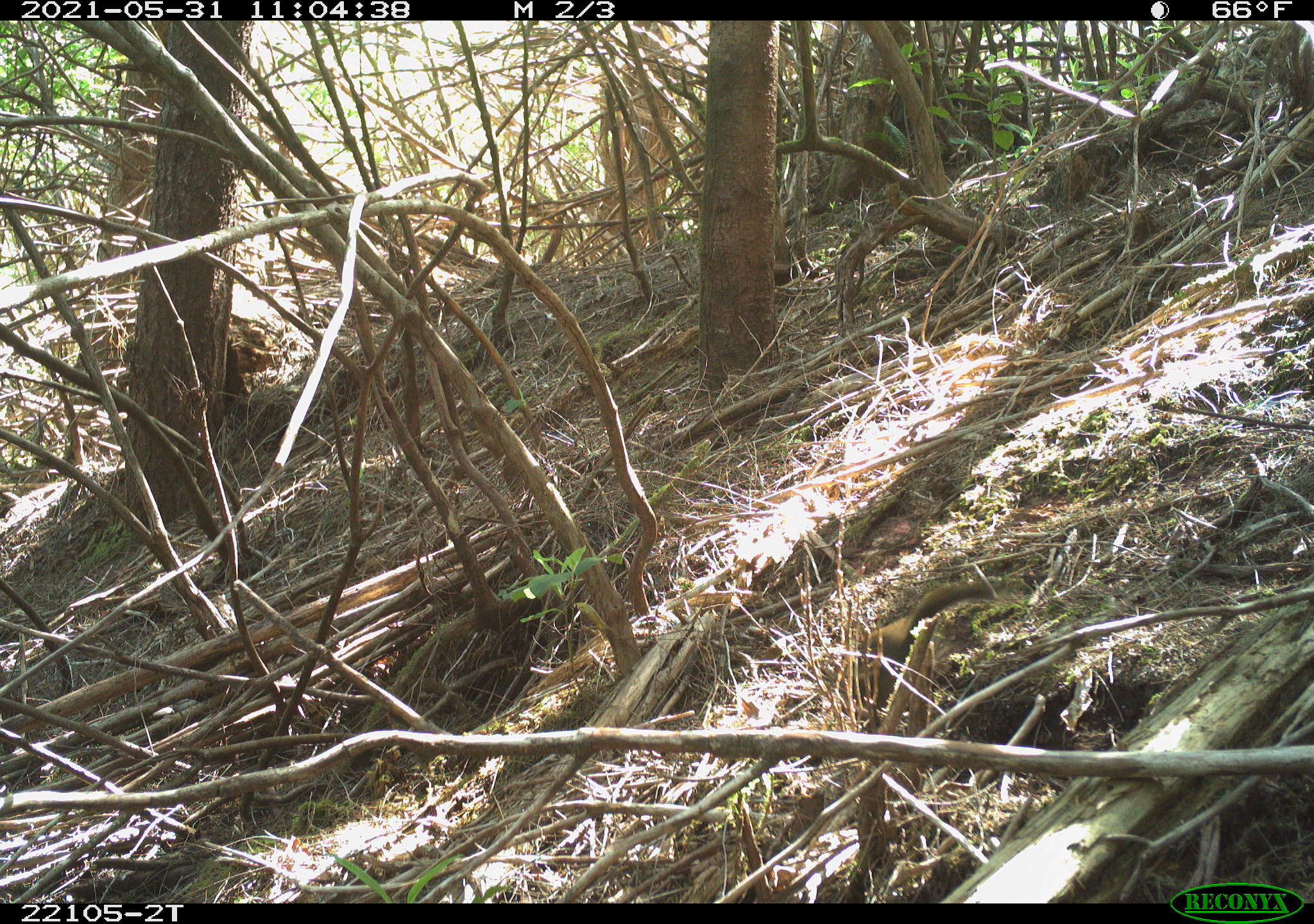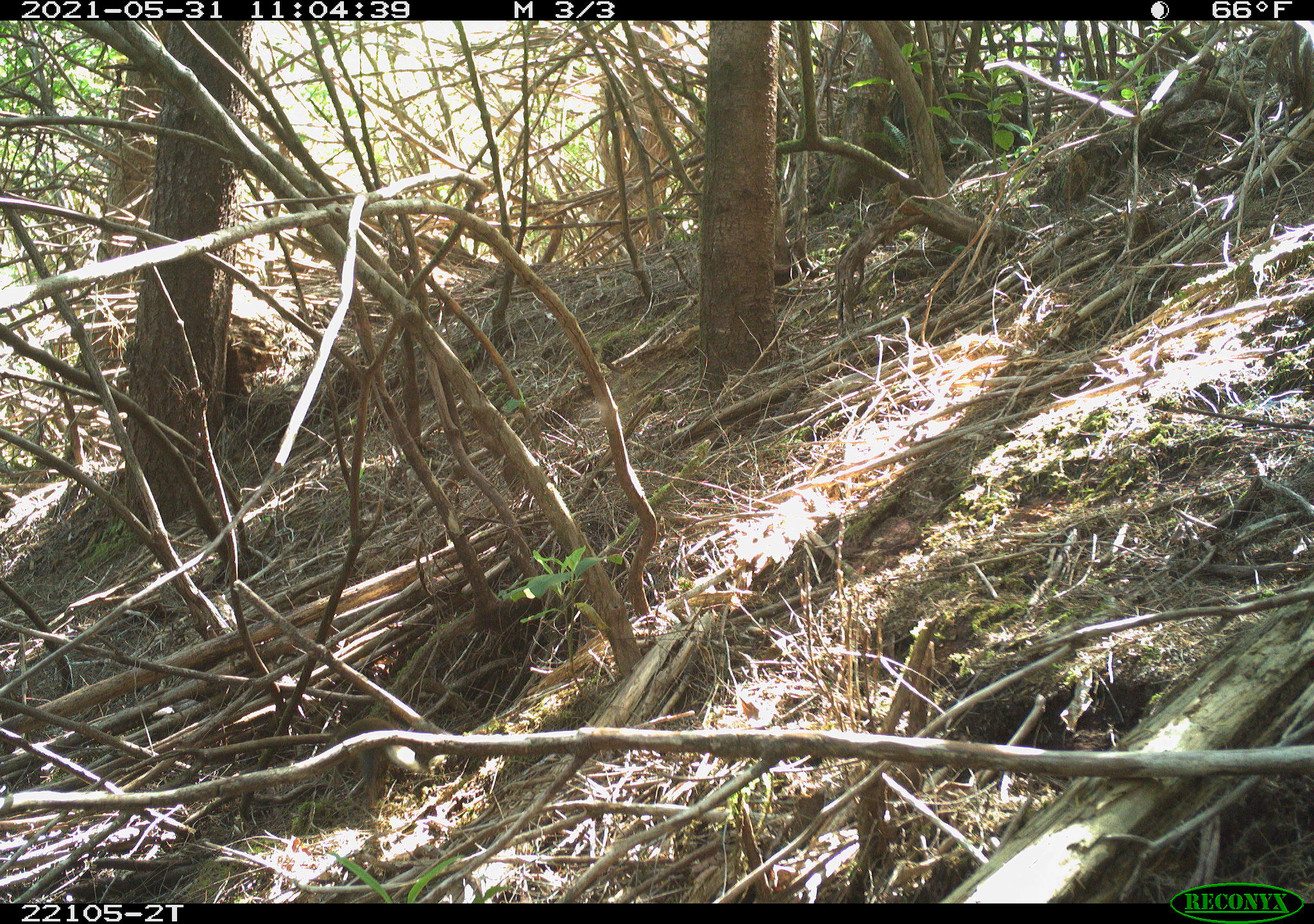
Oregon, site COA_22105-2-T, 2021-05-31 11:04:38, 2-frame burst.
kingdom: Animalia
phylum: Chordata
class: Mammalia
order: Rodentia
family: Sciuridae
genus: Tamiasciurus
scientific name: Tamiasciurus douglasii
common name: douglas squirrel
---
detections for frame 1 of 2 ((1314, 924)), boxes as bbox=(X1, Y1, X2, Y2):
douglas squirrel: bbox=(805, 549, 1040, 713)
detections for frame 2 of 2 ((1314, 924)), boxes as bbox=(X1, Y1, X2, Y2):
douglas squirrel: bbox=(277, 693, 476, 822)